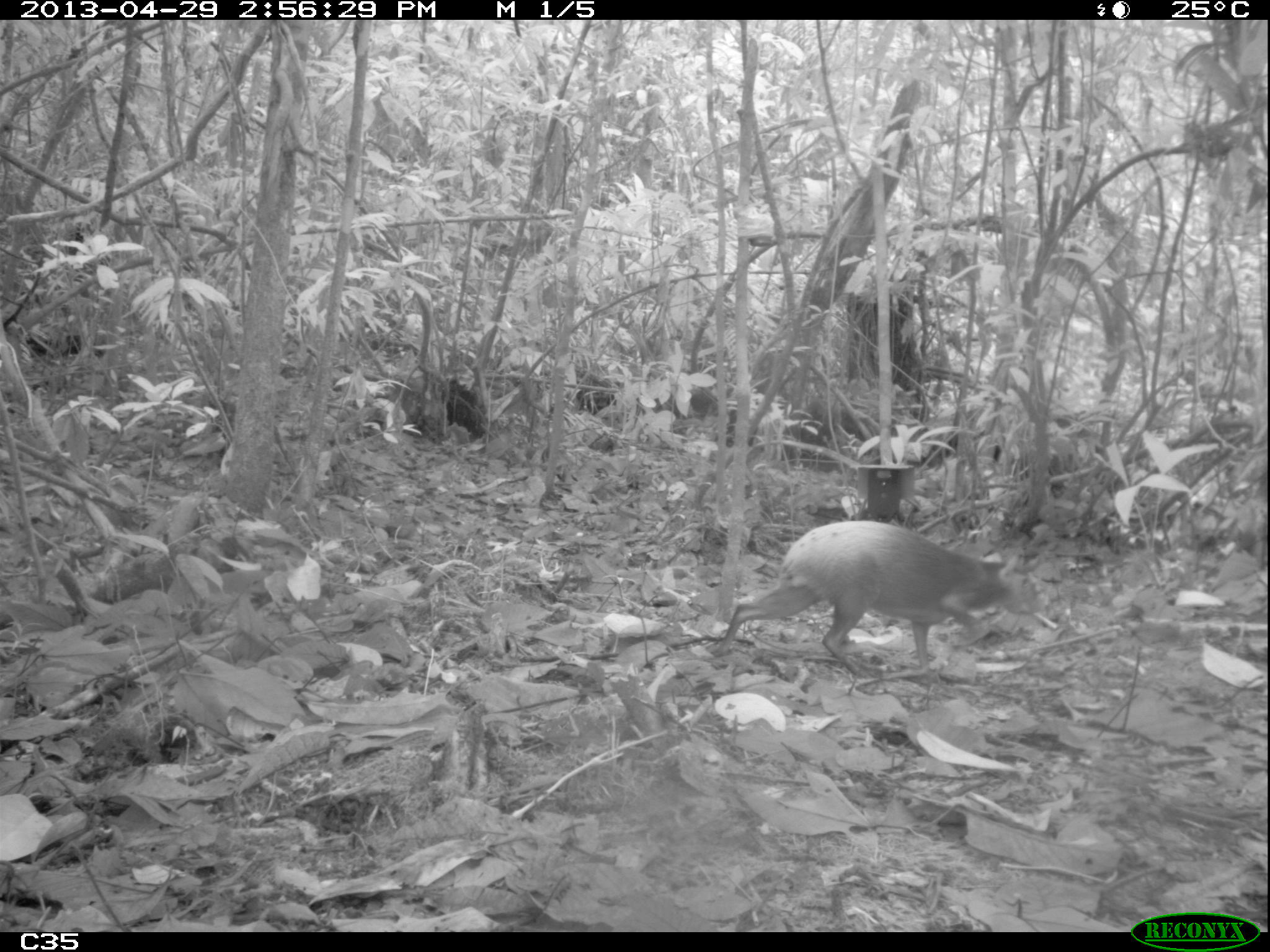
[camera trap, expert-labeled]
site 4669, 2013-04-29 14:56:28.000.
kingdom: Animalia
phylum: Chordata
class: Mammalia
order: Rodentia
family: Dasyproctidae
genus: Dasyprocta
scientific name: Dasyprocta leporina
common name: red-rumped agouti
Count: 1.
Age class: adult.